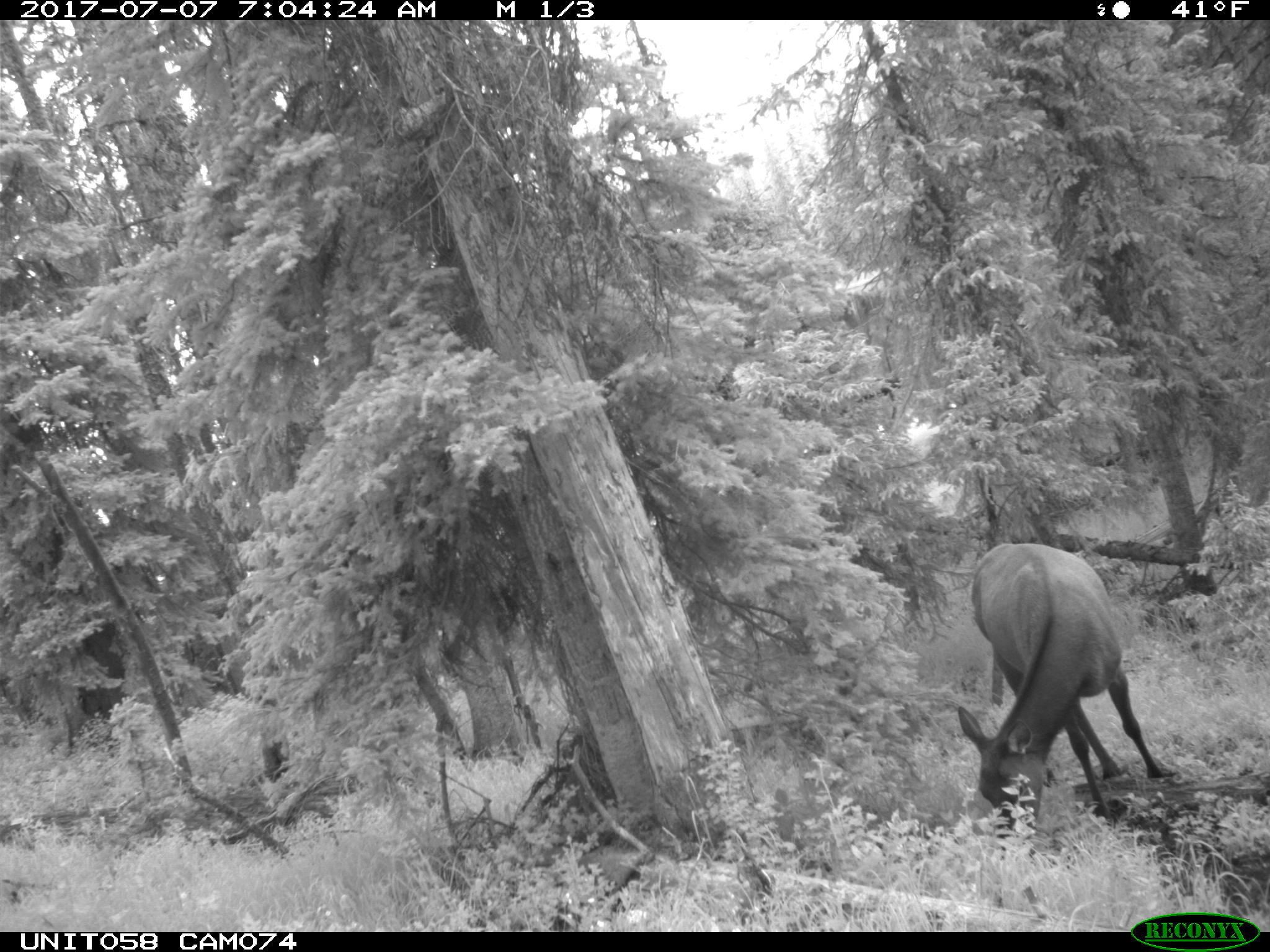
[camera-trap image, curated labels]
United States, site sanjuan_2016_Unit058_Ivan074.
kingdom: Animalia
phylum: Chordata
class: Mammalia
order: Artiodactyla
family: Cervidae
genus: Cervus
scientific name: Cervus elaphus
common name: red deer